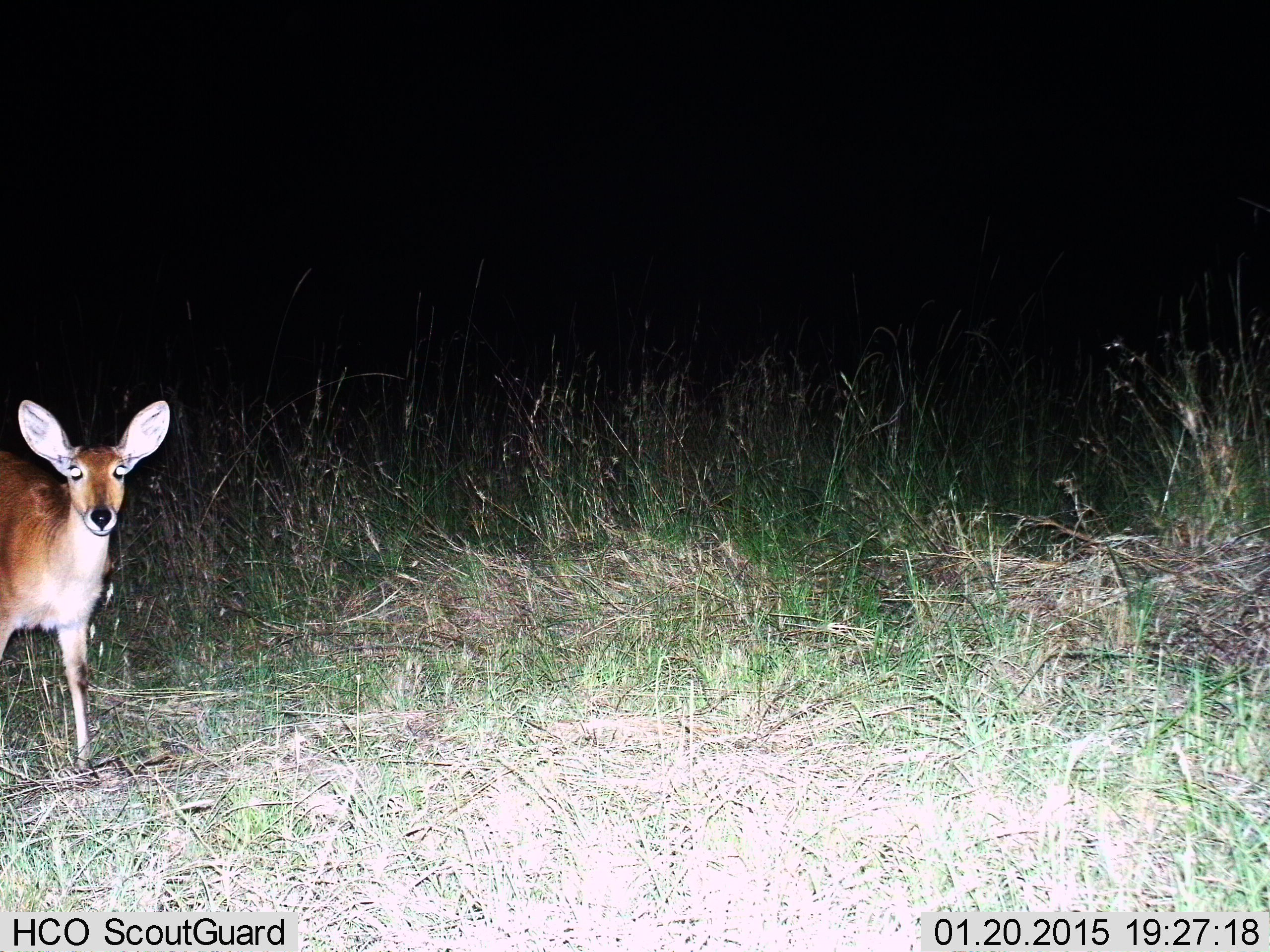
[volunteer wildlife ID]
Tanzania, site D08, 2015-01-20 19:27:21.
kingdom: Animalia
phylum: Chordata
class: Mammalia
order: Artiodactyla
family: Bovidae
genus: Redunca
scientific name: Redunca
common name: reedbuck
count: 1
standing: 100%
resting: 0%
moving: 0%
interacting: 0%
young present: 0%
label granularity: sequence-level